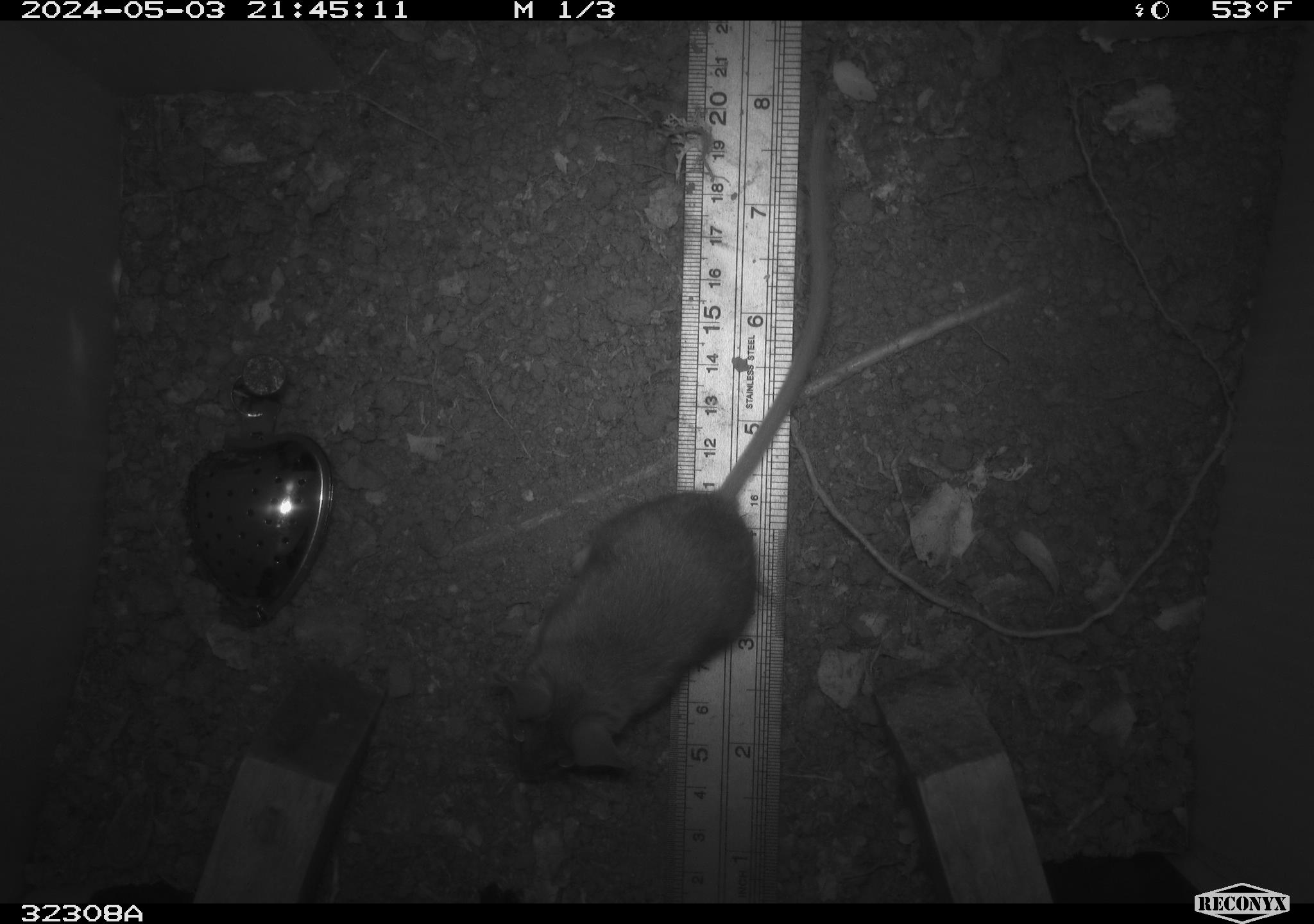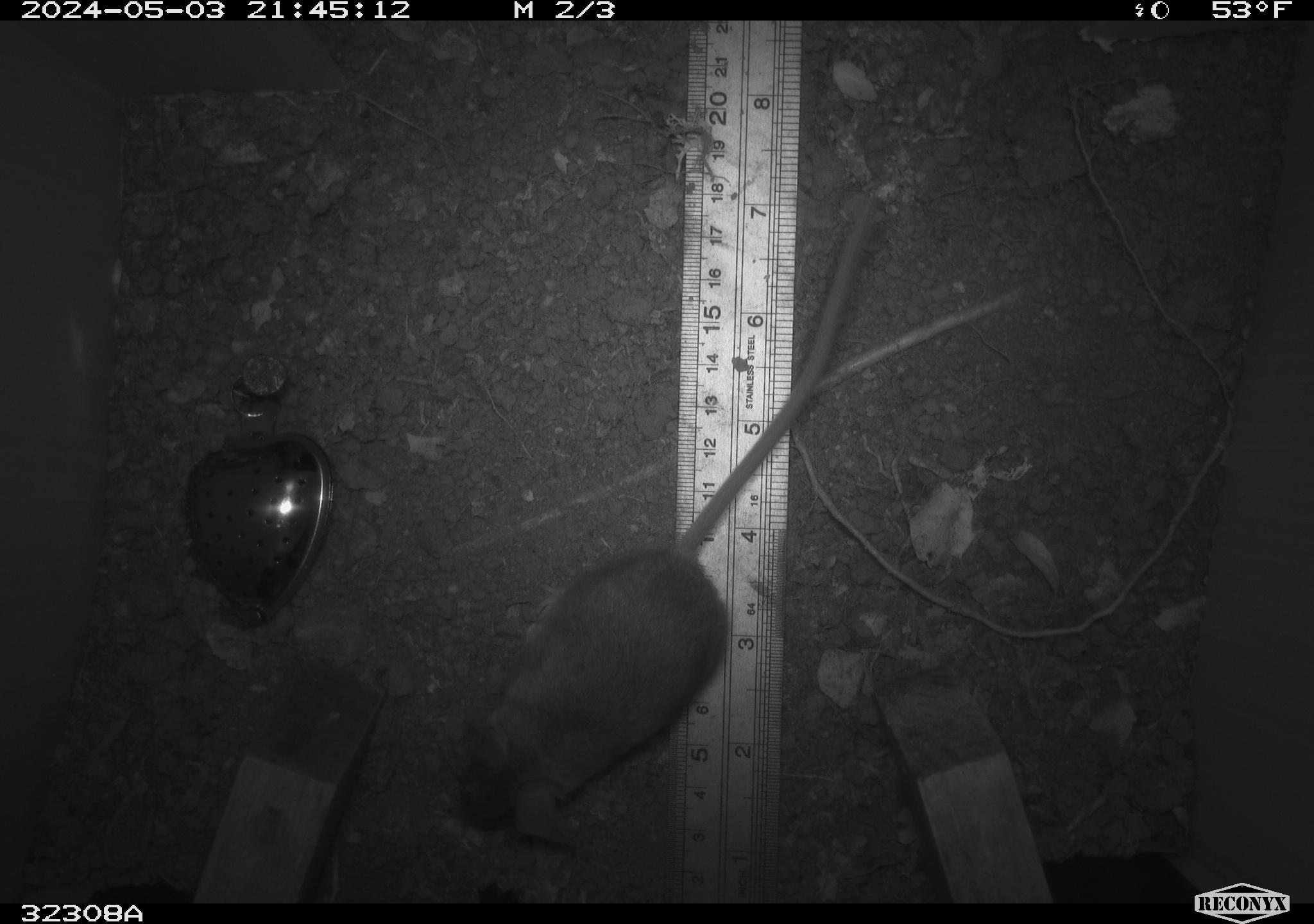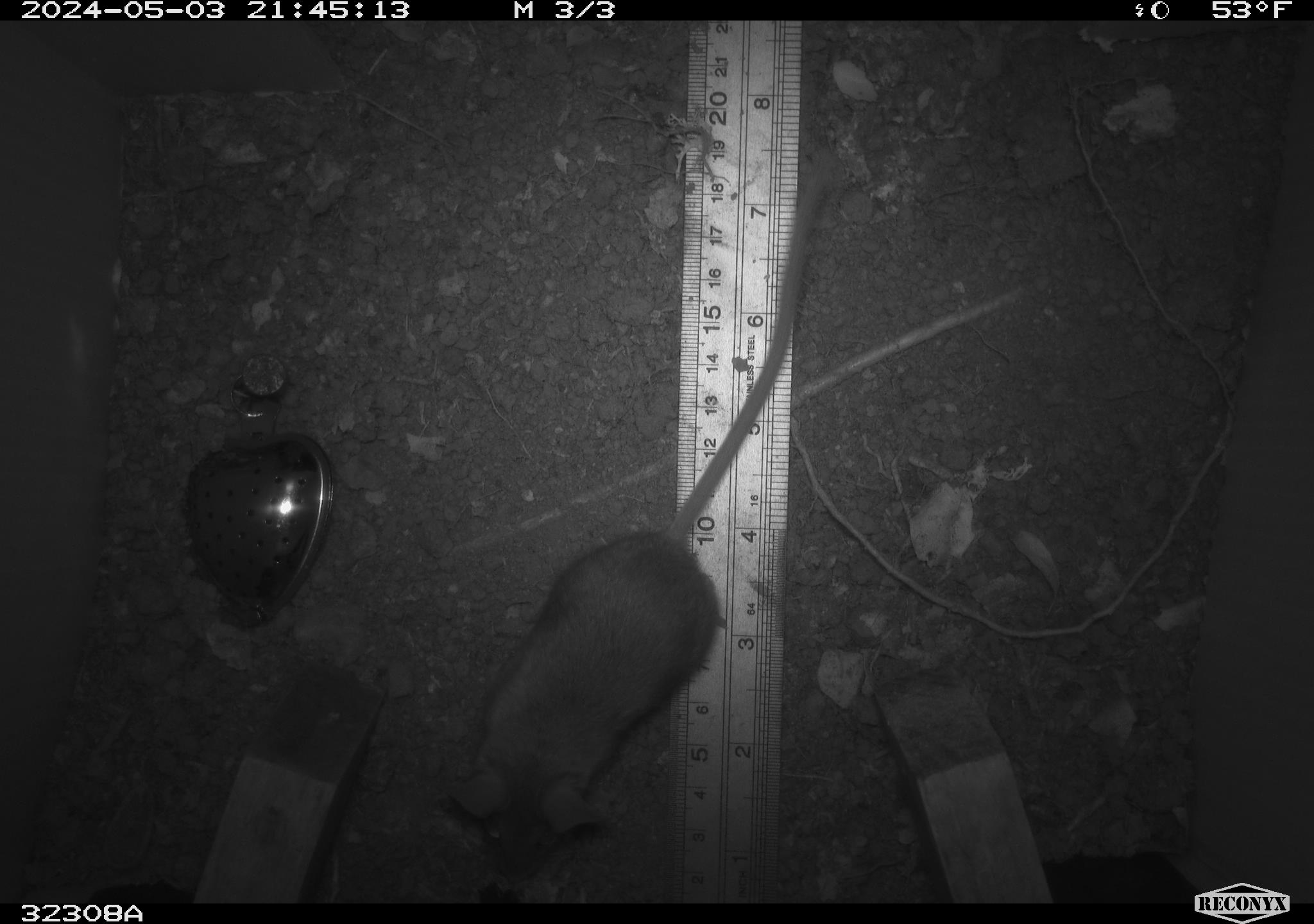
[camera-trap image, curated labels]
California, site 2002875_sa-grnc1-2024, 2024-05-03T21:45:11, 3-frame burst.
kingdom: Animalia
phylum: Chordata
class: Mammalia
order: Rodentia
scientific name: Rodentia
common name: rodent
Rodent (Rodentia).